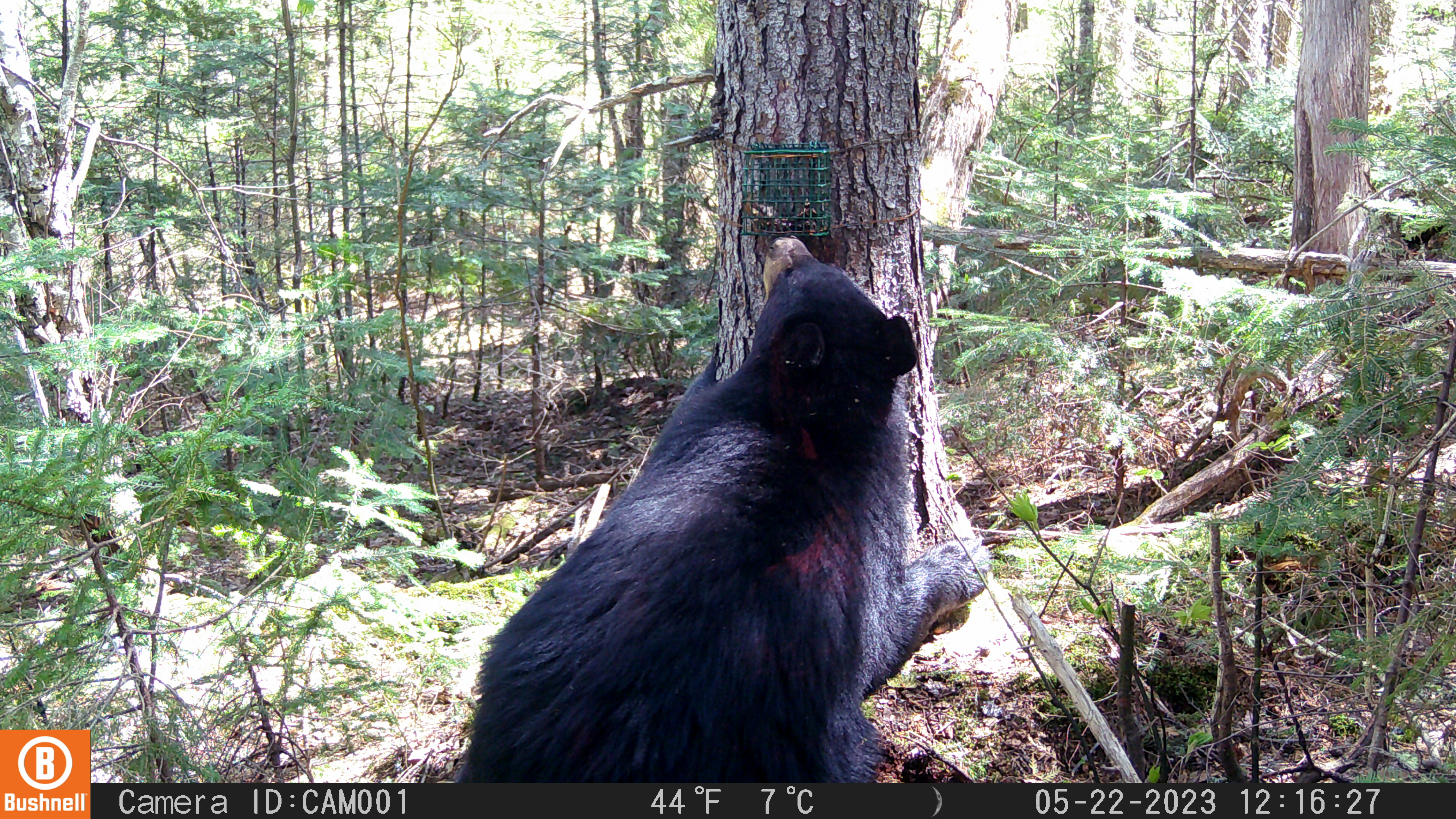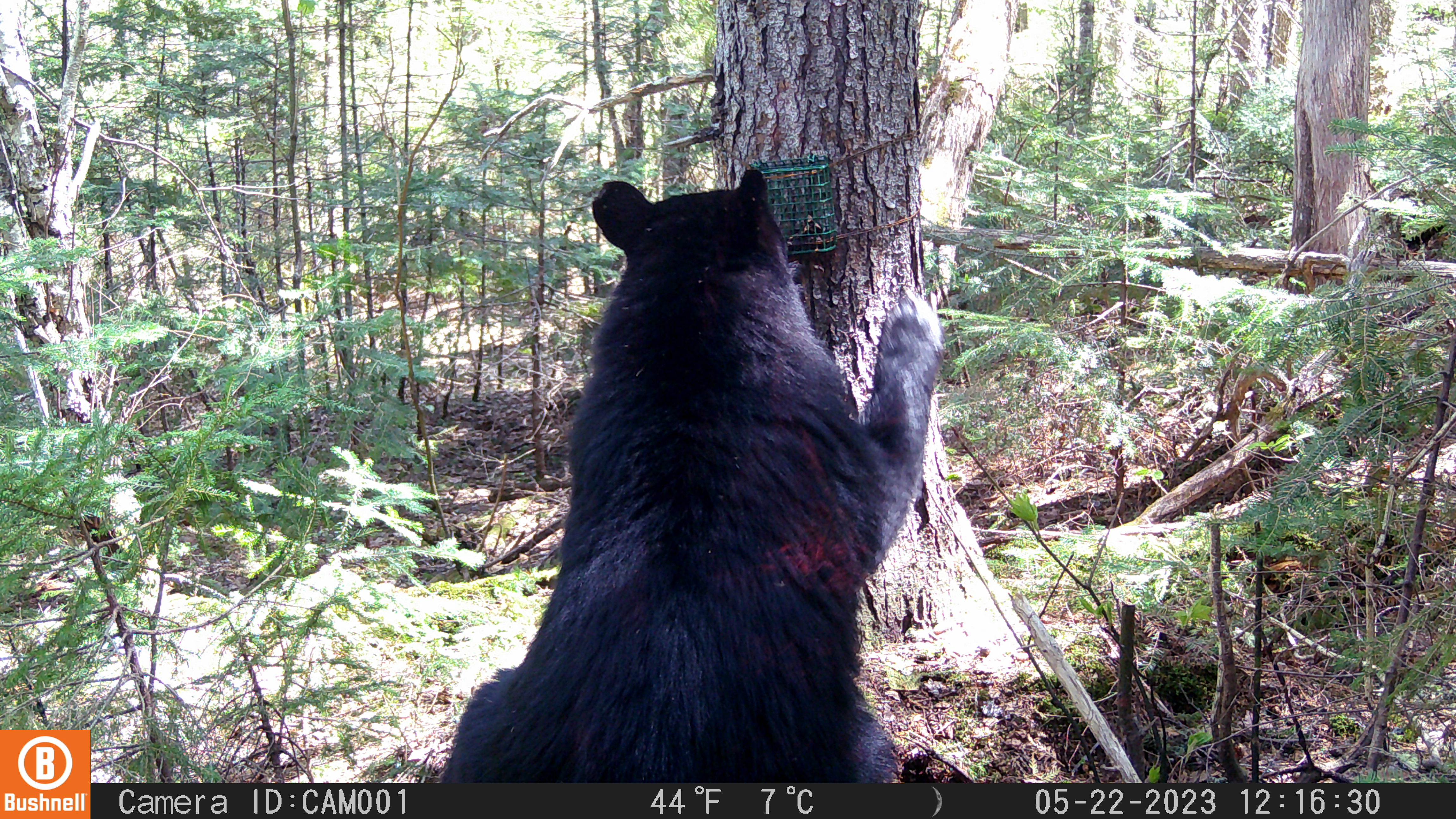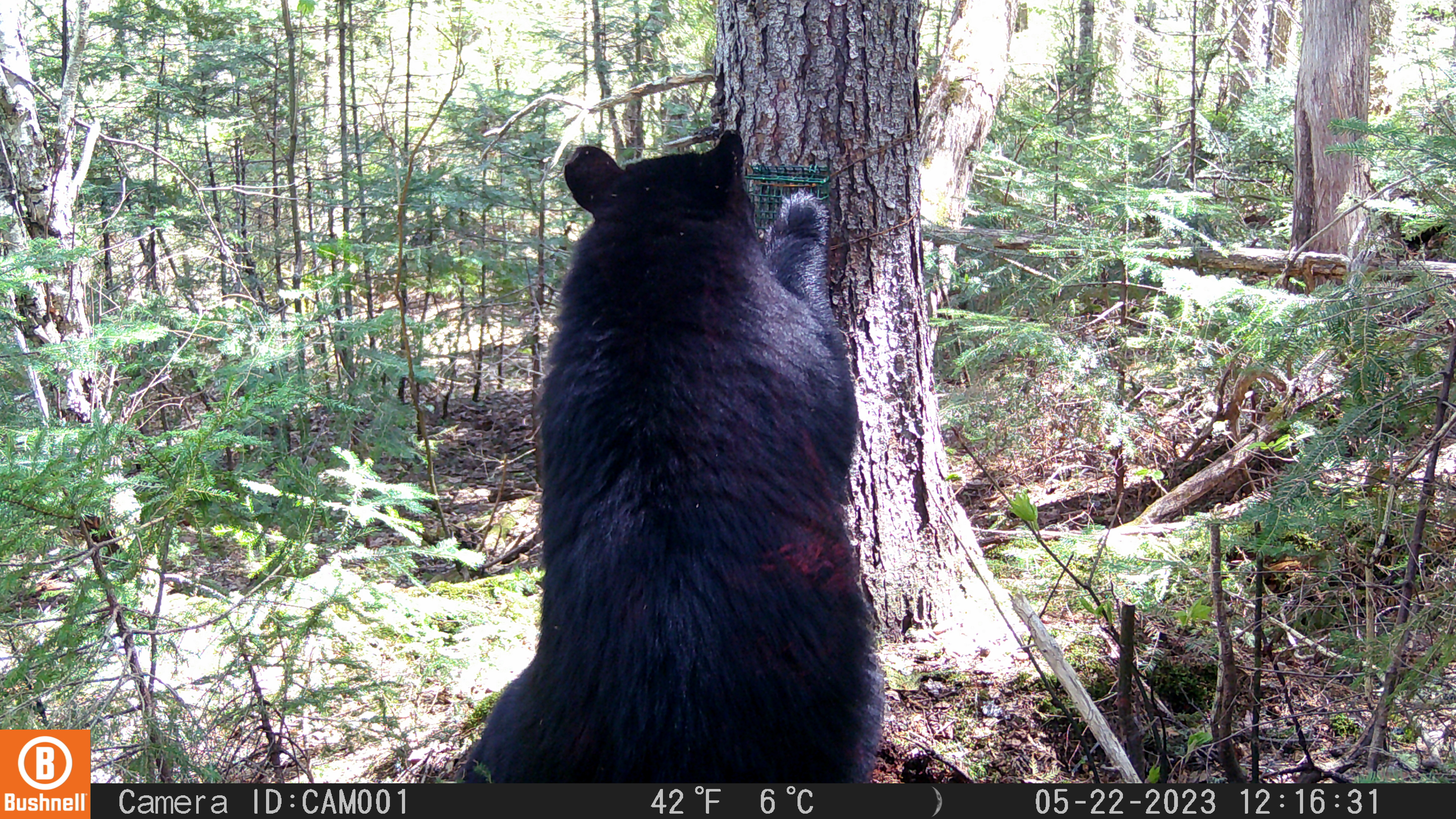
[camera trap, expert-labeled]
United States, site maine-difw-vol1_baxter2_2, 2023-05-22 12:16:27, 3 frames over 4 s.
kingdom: Animalia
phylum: Chordata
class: Mammalia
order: Carnivora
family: Ursidae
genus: Ursus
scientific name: Ursus americanus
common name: black bear